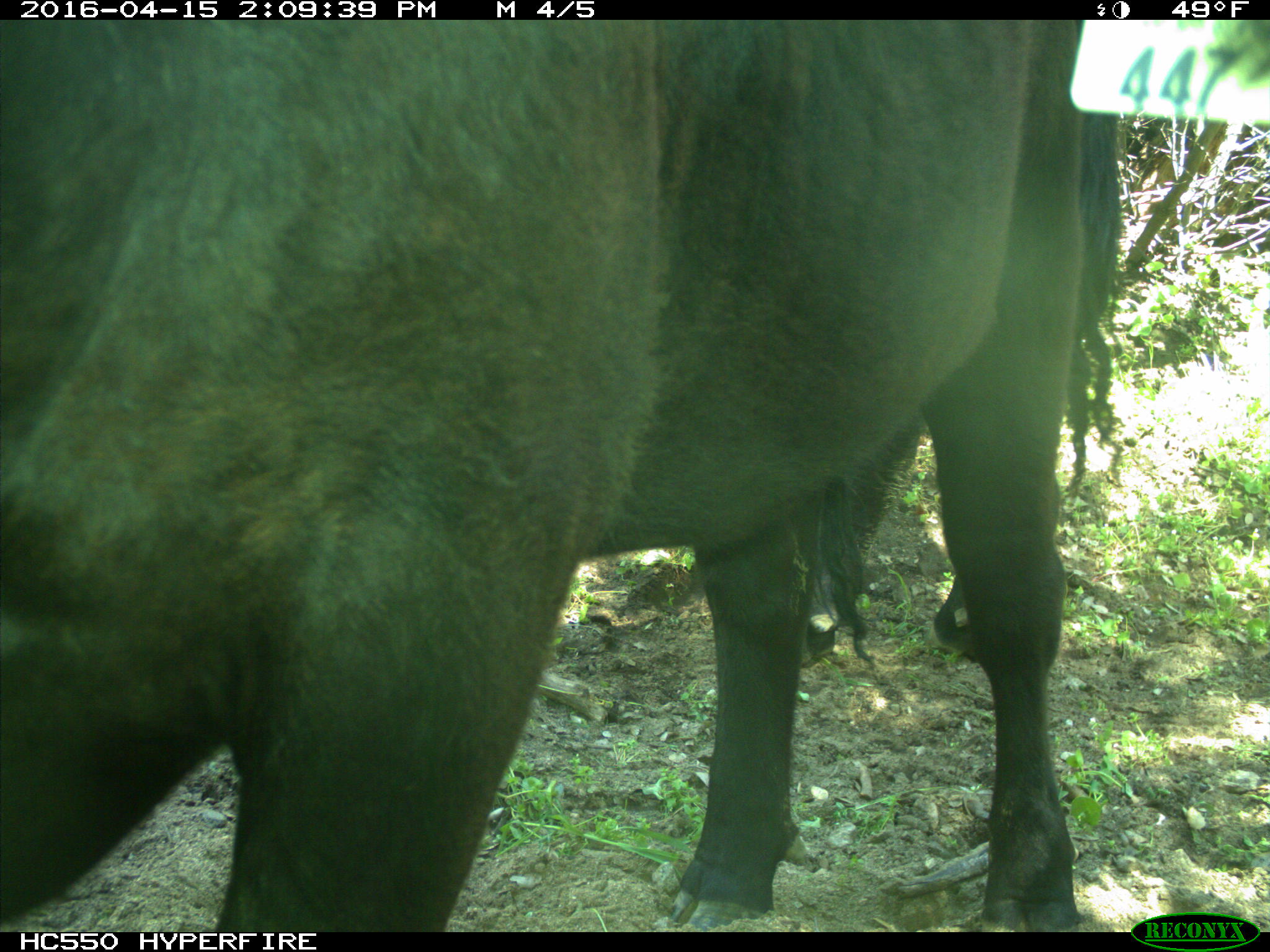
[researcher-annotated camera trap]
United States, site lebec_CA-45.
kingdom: Animalia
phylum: Chordata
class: Mammalia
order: Artiodactyla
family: Bovidae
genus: Bos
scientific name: Bos taurus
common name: domestic cow